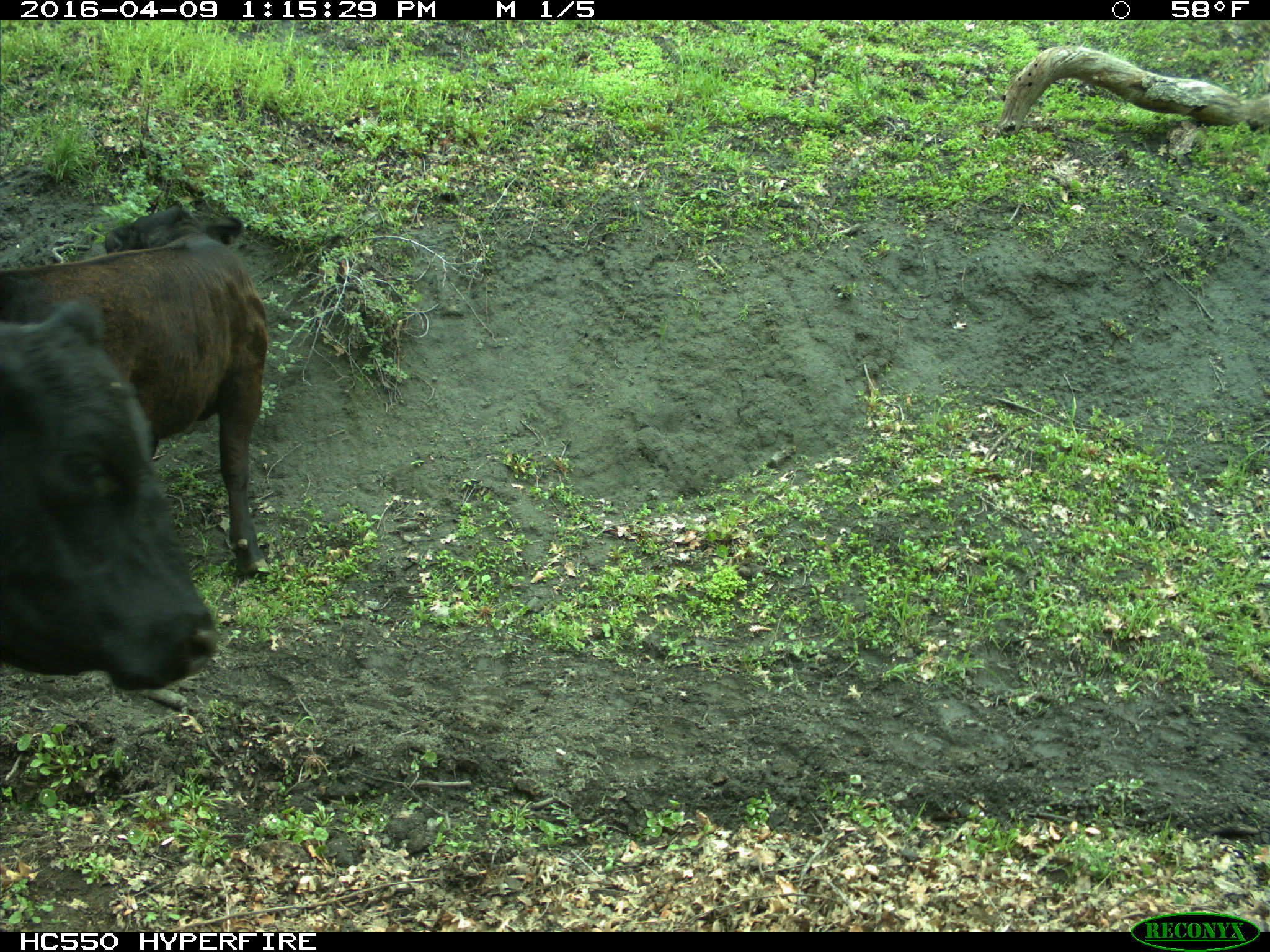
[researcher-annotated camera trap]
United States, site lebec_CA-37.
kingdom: Animalia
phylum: Chordata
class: Mammalia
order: Artiodactyla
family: Bovidae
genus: Bos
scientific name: Bos taurus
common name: domestic cow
Bos taurus (domestic cow).